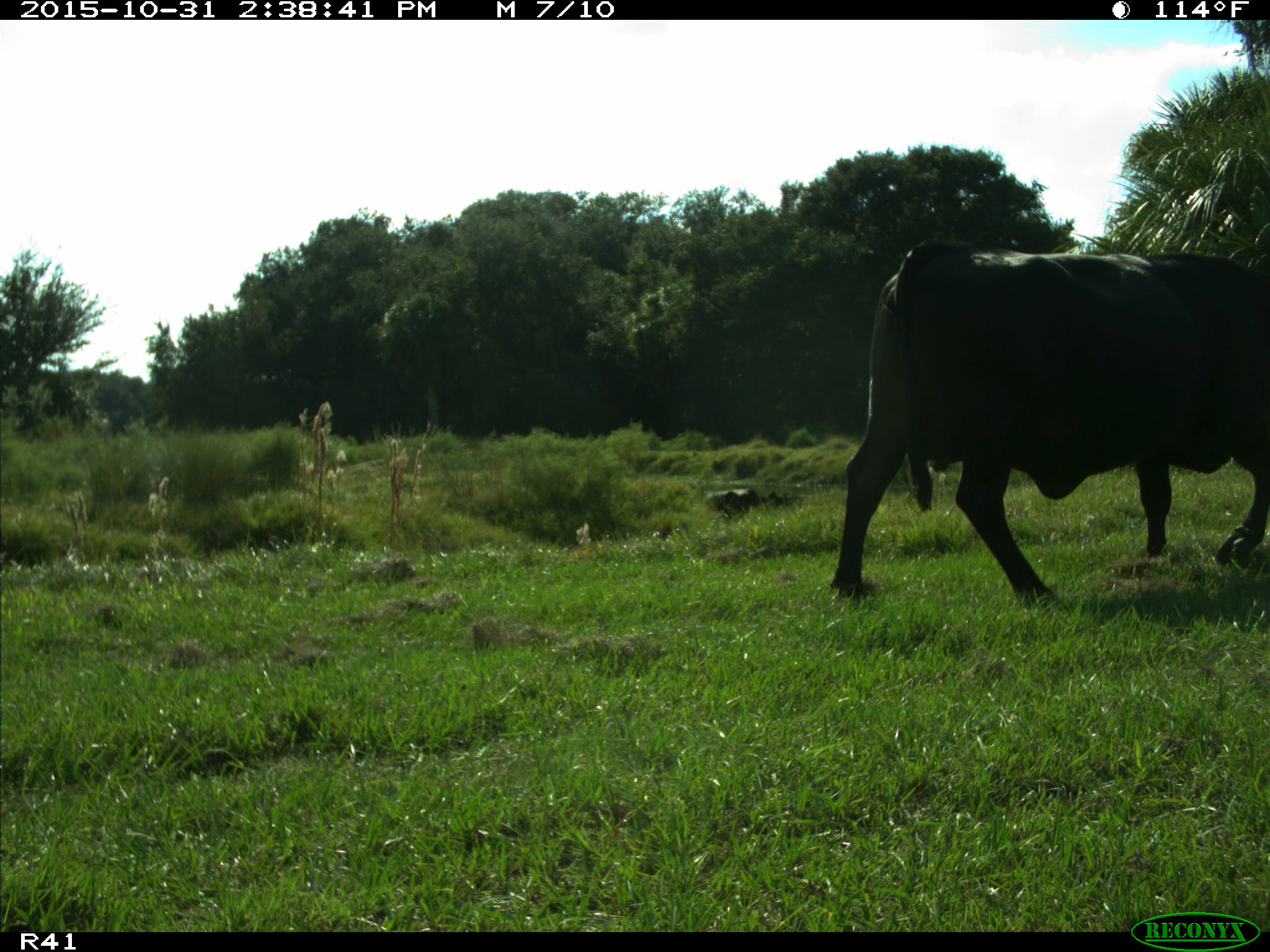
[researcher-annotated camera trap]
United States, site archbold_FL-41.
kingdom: Animalia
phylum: Chordata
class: Mammalia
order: Artiodactyla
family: Bovidae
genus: Bos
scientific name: Bos taurus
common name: domestic cow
Bos taurus (domestic cow).